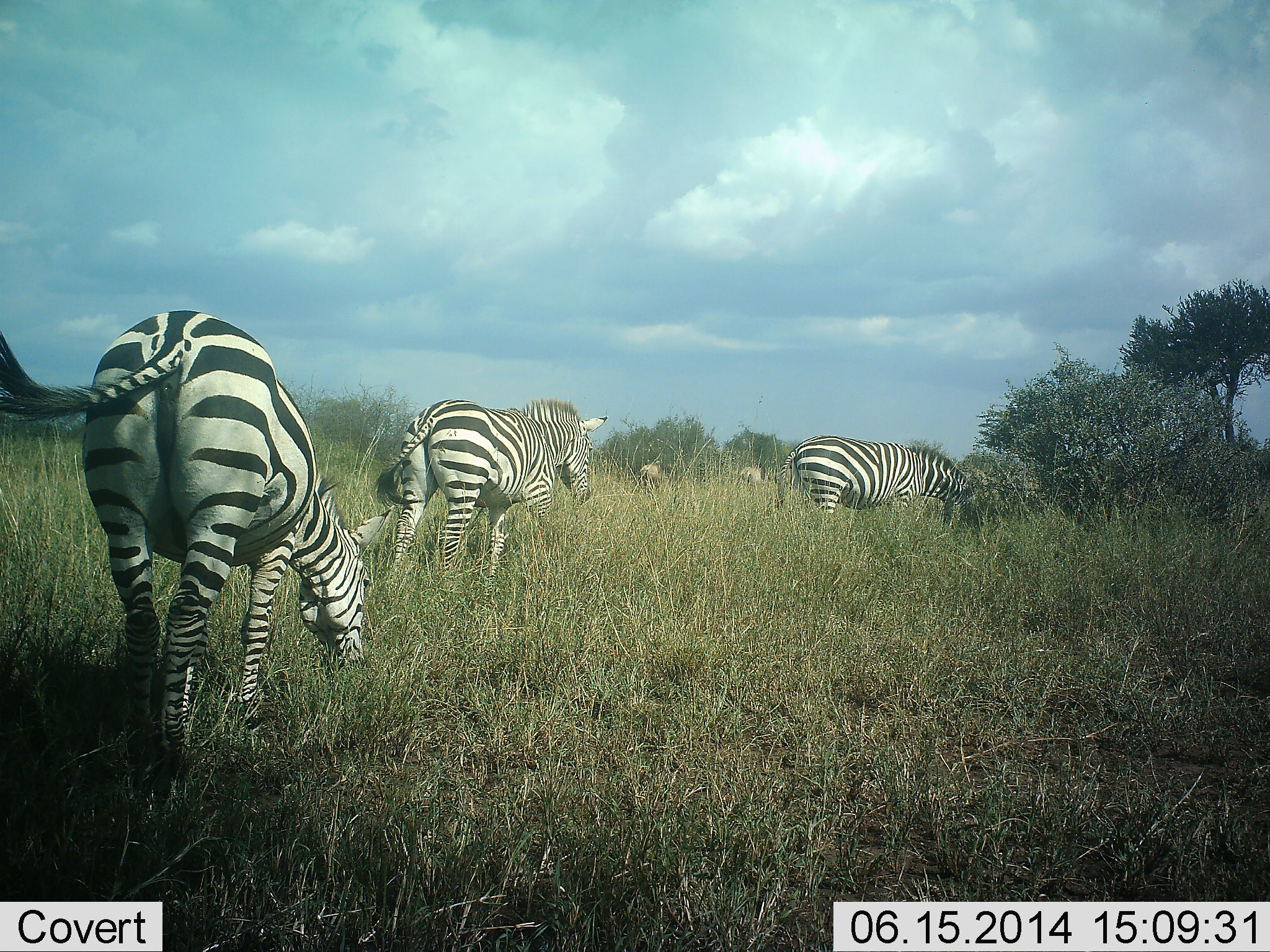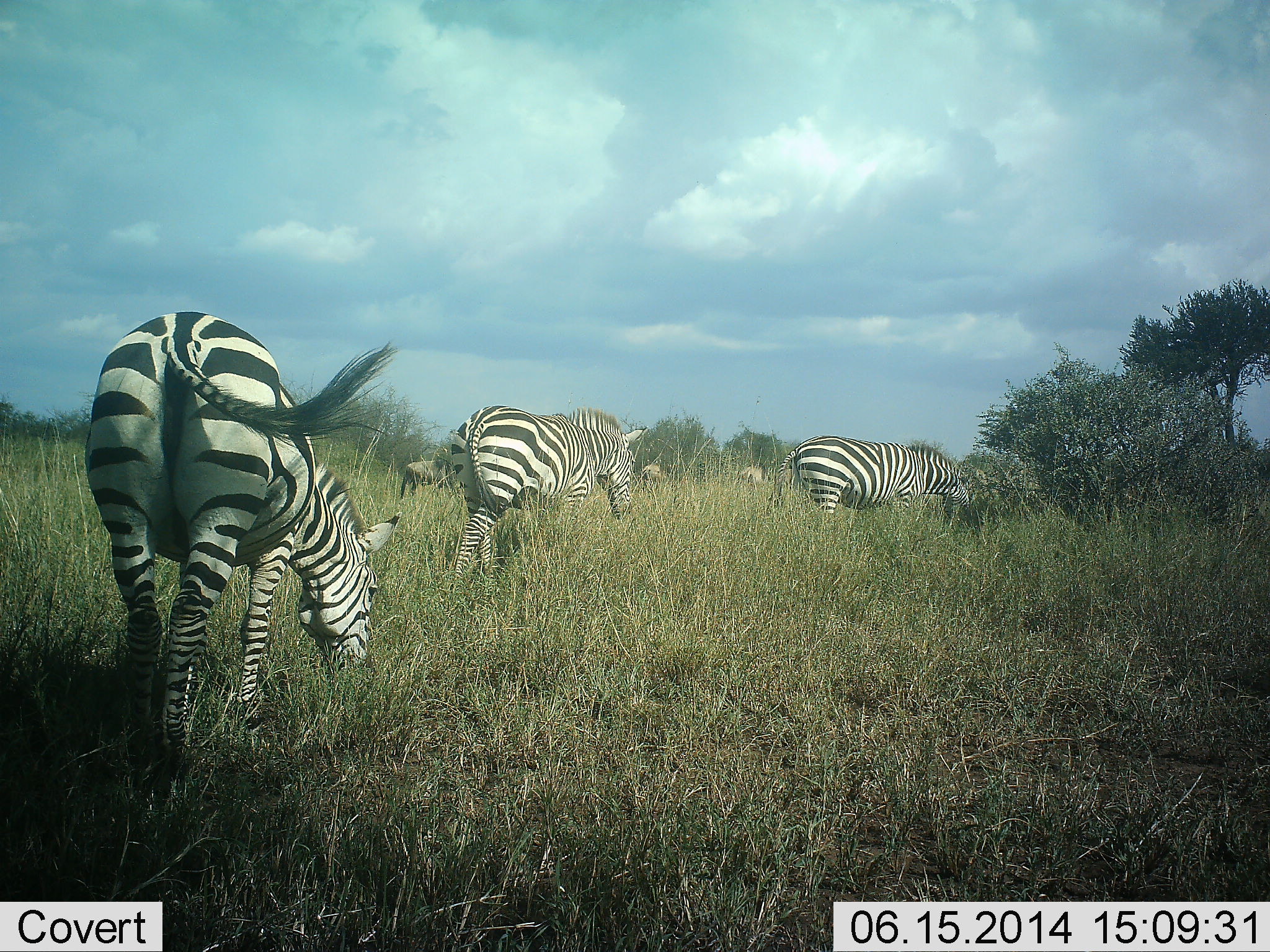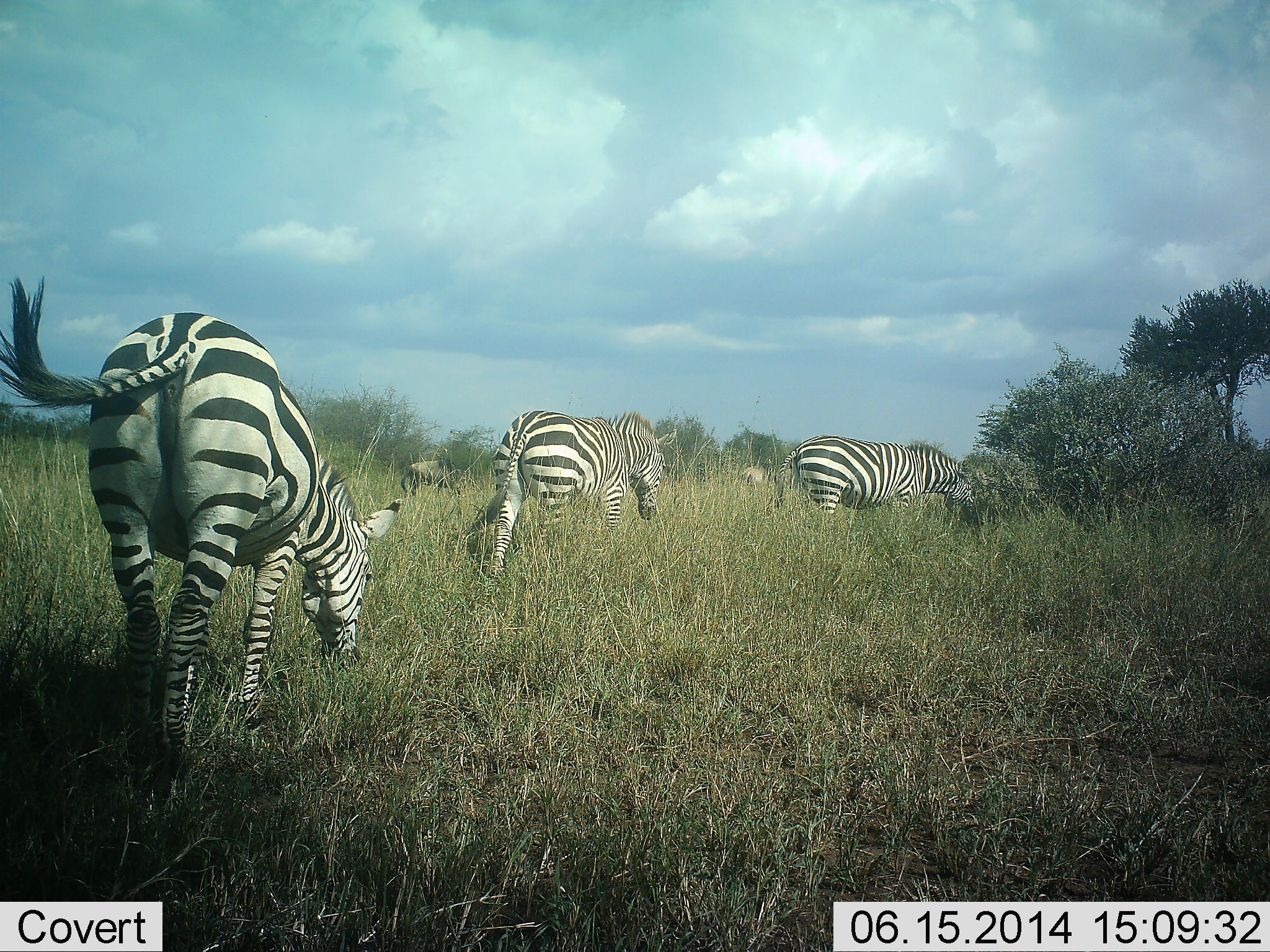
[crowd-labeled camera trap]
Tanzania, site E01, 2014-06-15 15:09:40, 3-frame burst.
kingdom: Animalia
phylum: Chordata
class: Mammalia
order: Perissodactyla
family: Equidae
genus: Equus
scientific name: Equus quagga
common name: plains zebra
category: zebra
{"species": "zebra (plains zebra) (Equus quagga)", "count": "4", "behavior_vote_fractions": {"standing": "21%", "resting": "7%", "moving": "50%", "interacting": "0%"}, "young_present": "0%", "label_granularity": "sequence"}